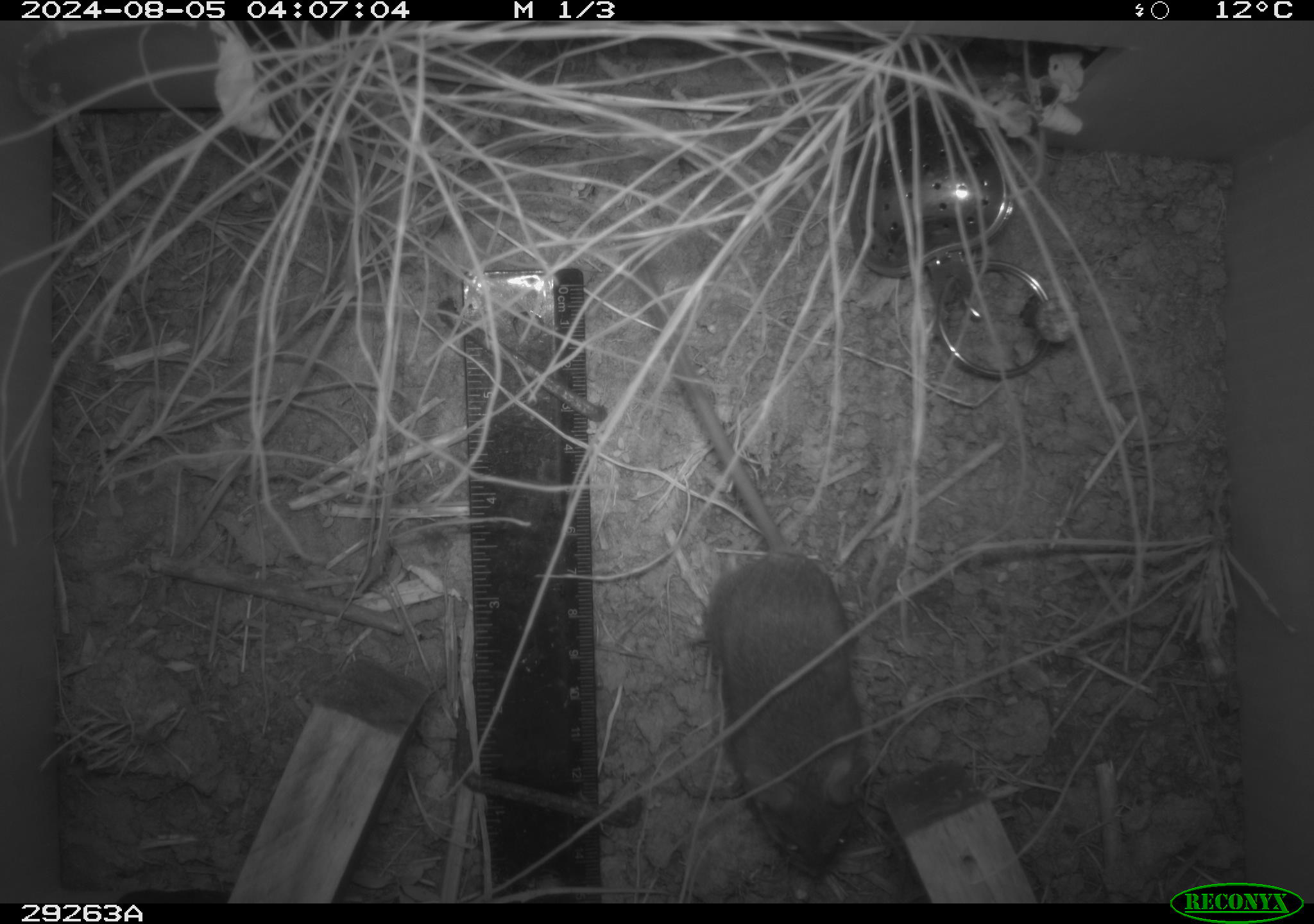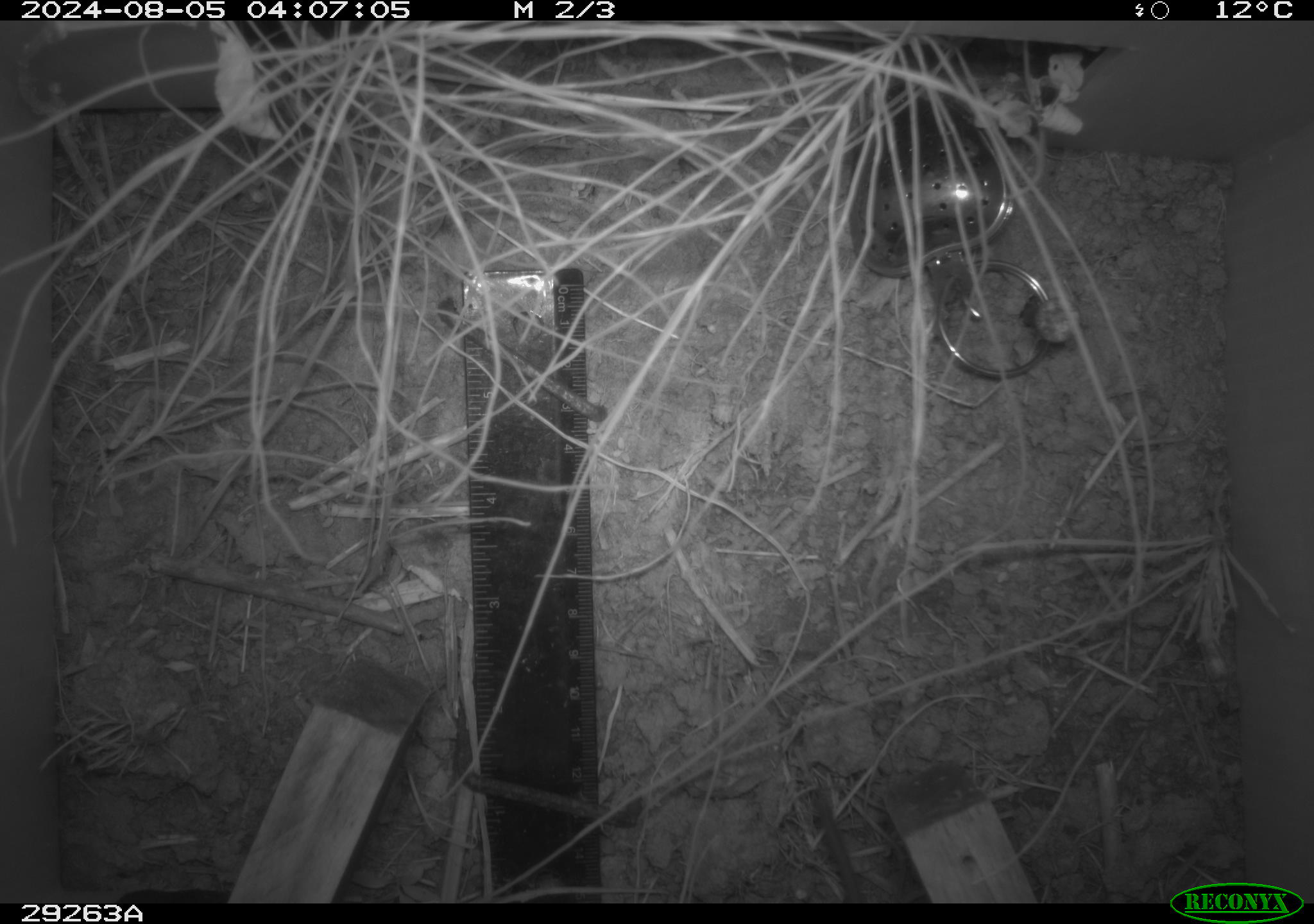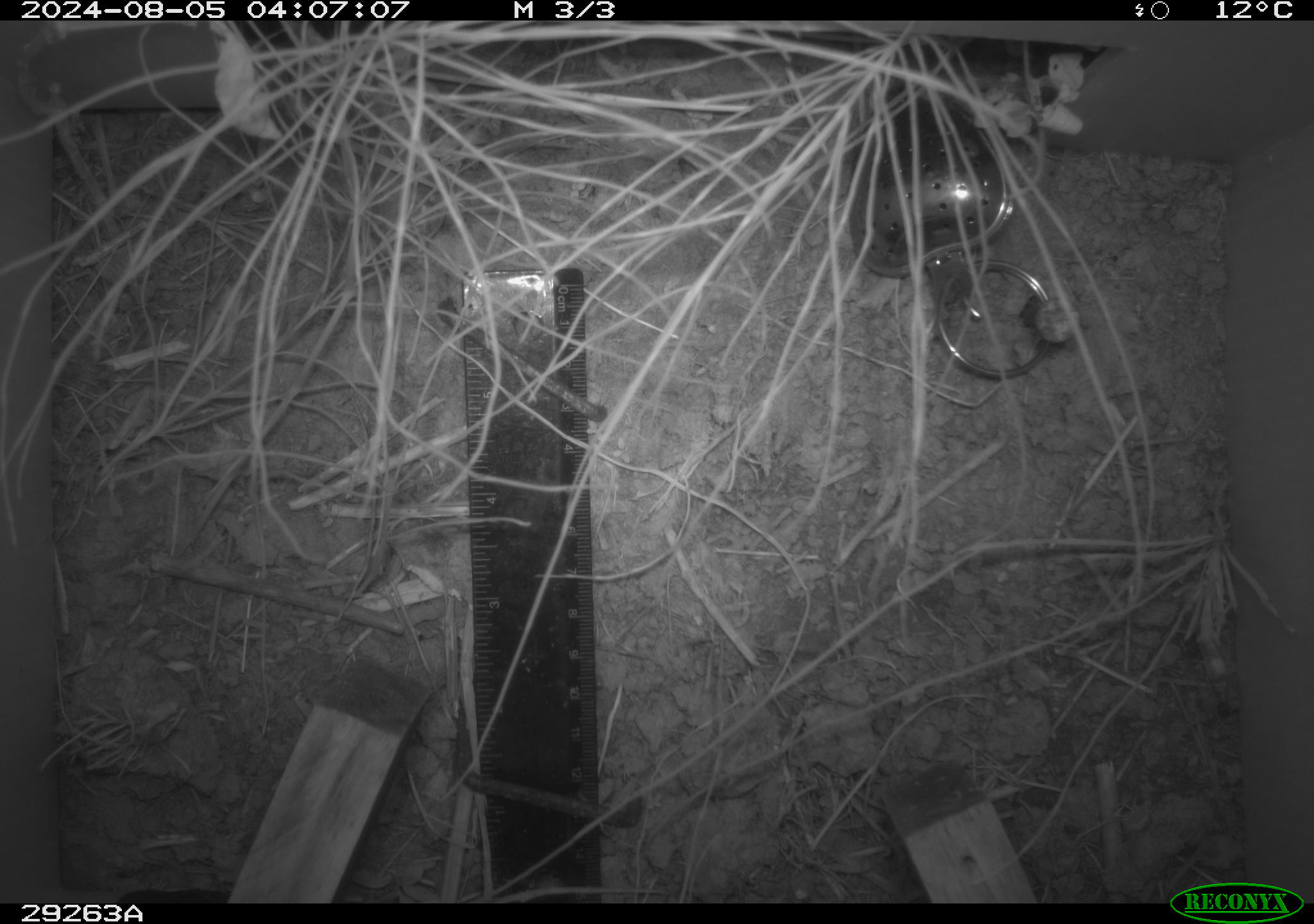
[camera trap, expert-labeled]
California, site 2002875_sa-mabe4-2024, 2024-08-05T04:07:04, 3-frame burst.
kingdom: Animalia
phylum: Chordata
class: Mammalia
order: Rodentia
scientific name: Rodentia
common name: rodent